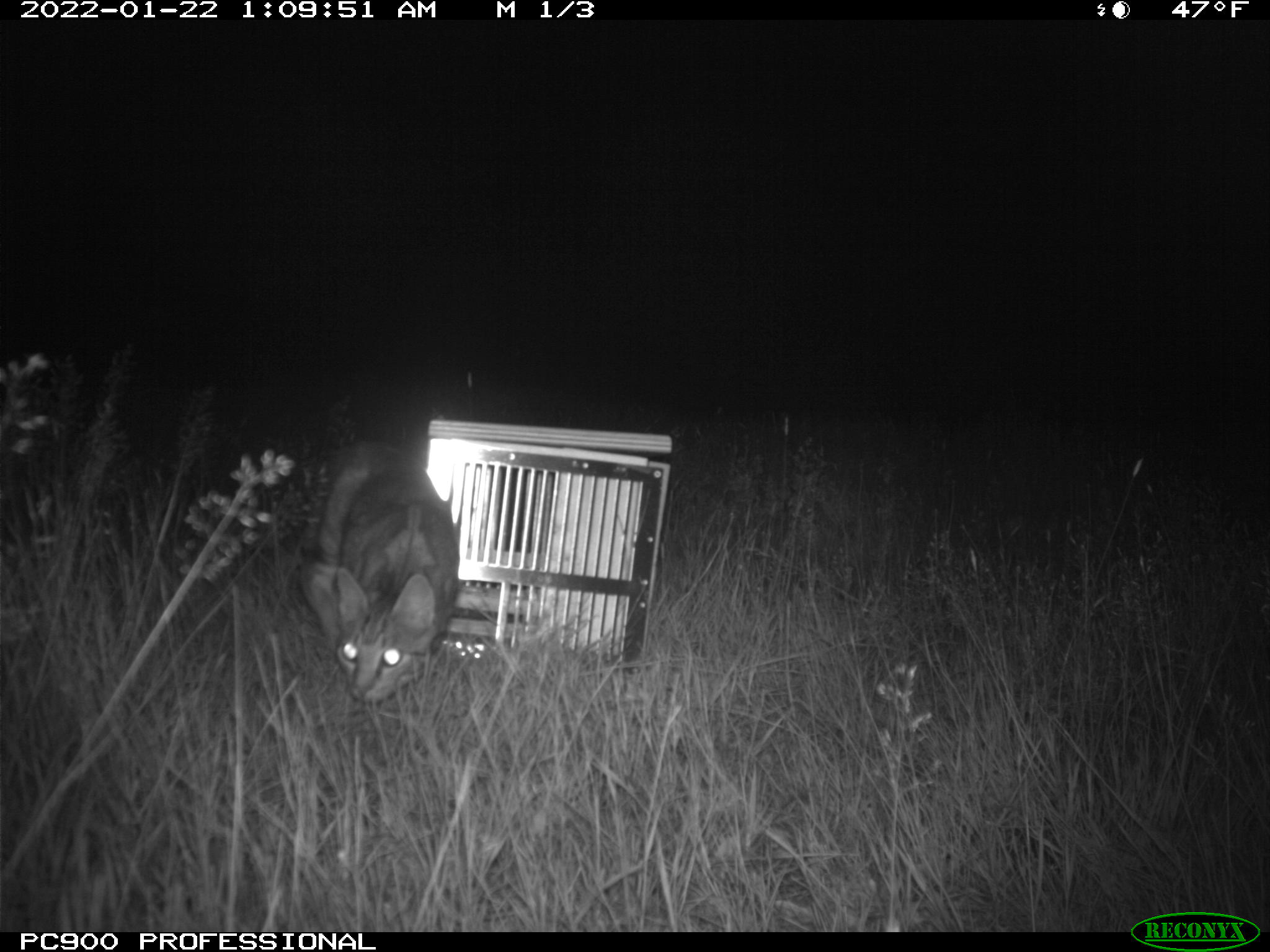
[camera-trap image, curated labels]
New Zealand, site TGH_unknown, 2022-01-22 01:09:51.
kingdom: Animalia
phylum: Chordata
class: Mammalia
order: Carnivora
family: Felidae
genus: Felis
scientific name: Felis catus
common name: domestic cat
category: cat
Cat (domestic cat) (Felis catus).